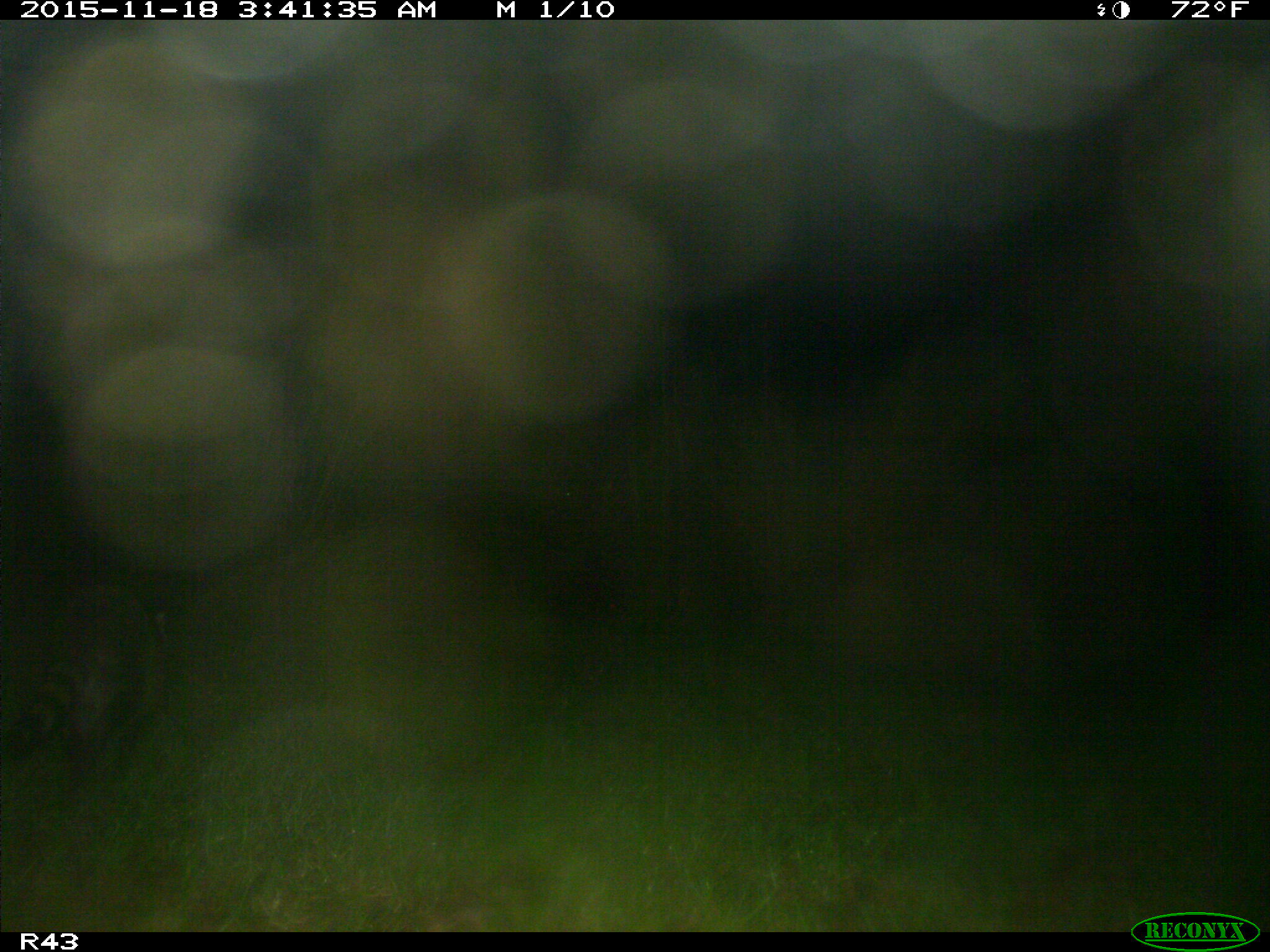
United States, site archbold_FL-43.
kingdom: Animalia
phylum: Chordata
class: Mammalia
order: Artiodactyla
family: Bovidae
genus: Bos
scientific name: Bos taurus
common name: domestic cow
Bos taurus (domestic cow).